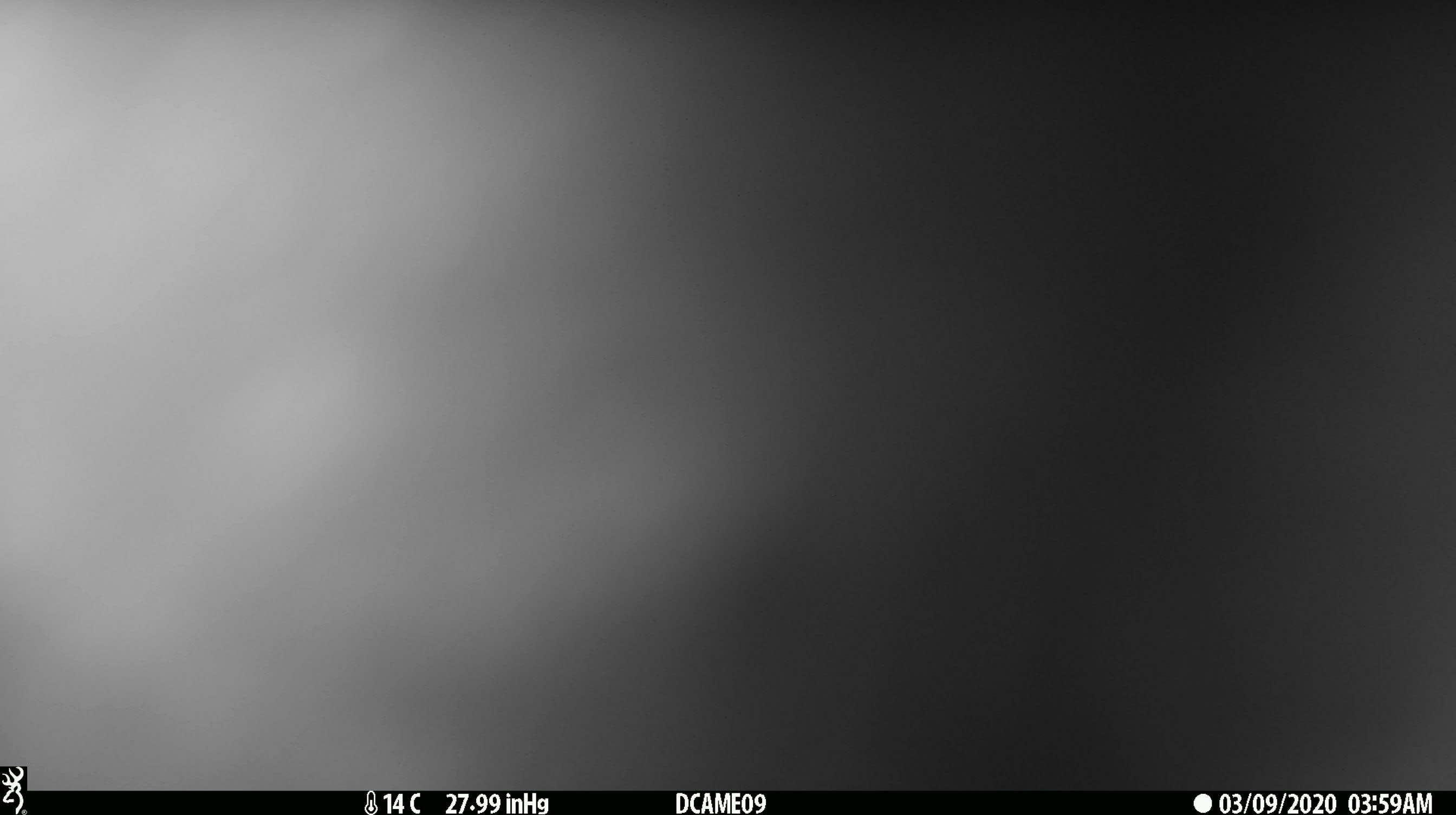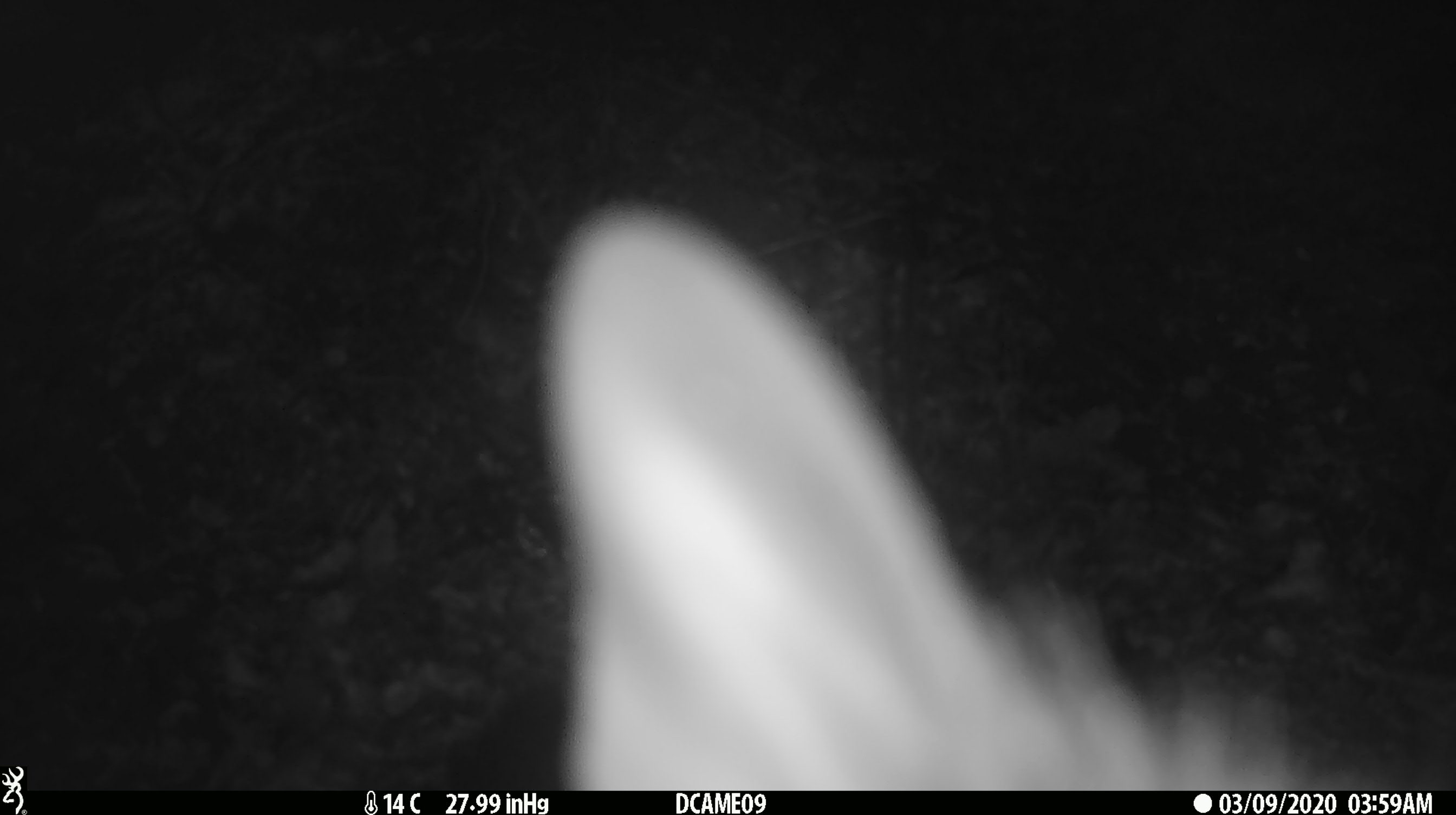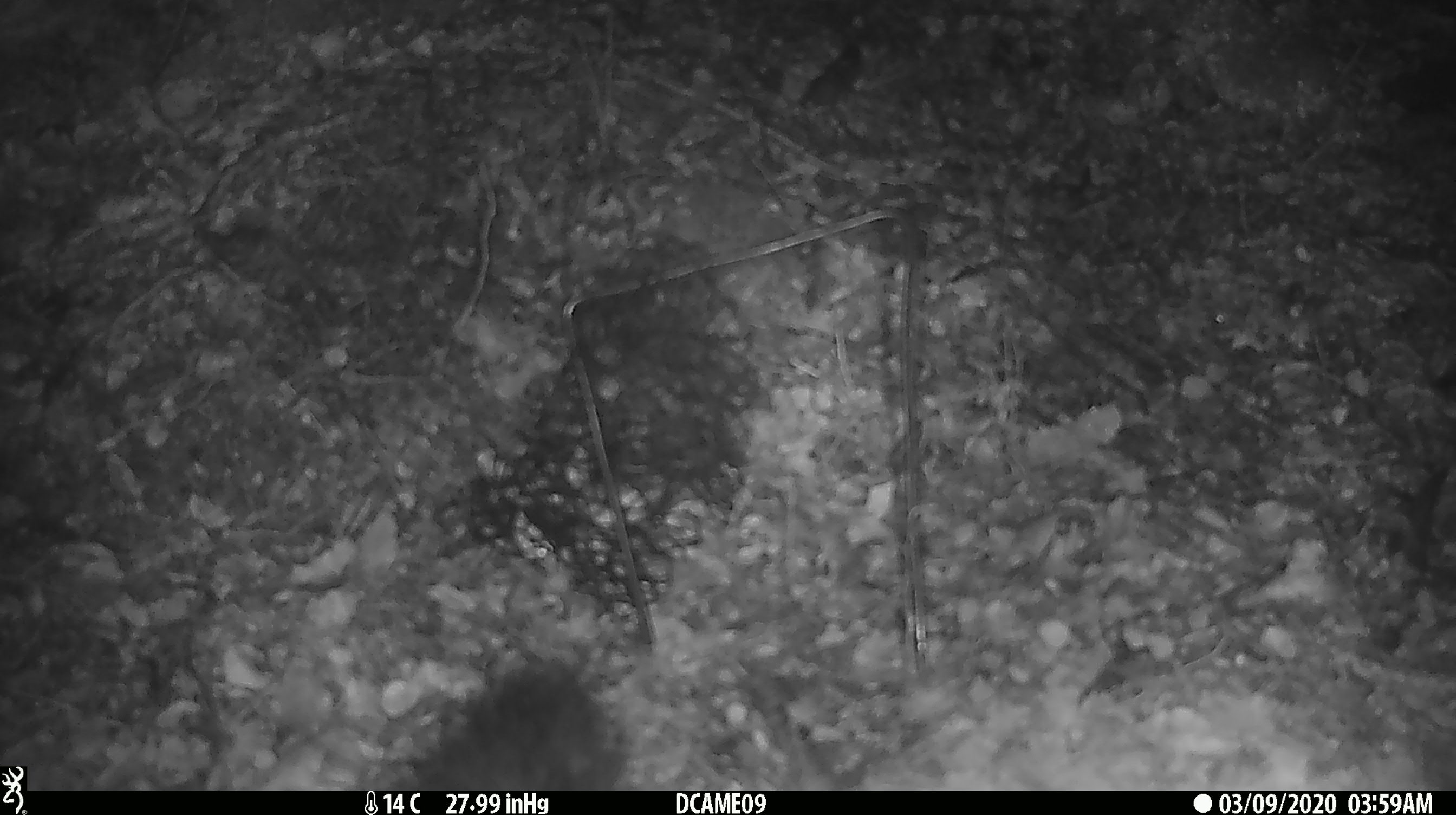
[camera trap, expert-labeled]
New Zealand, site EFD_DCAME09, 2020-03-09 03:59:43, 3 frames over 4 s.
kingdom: Animalia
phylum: Chordata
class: Mammalia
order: Diprotodontia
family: Phalangeridae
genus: Trichosurus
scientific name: Trichosurus vulpecula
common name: common brushtail possum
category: possum